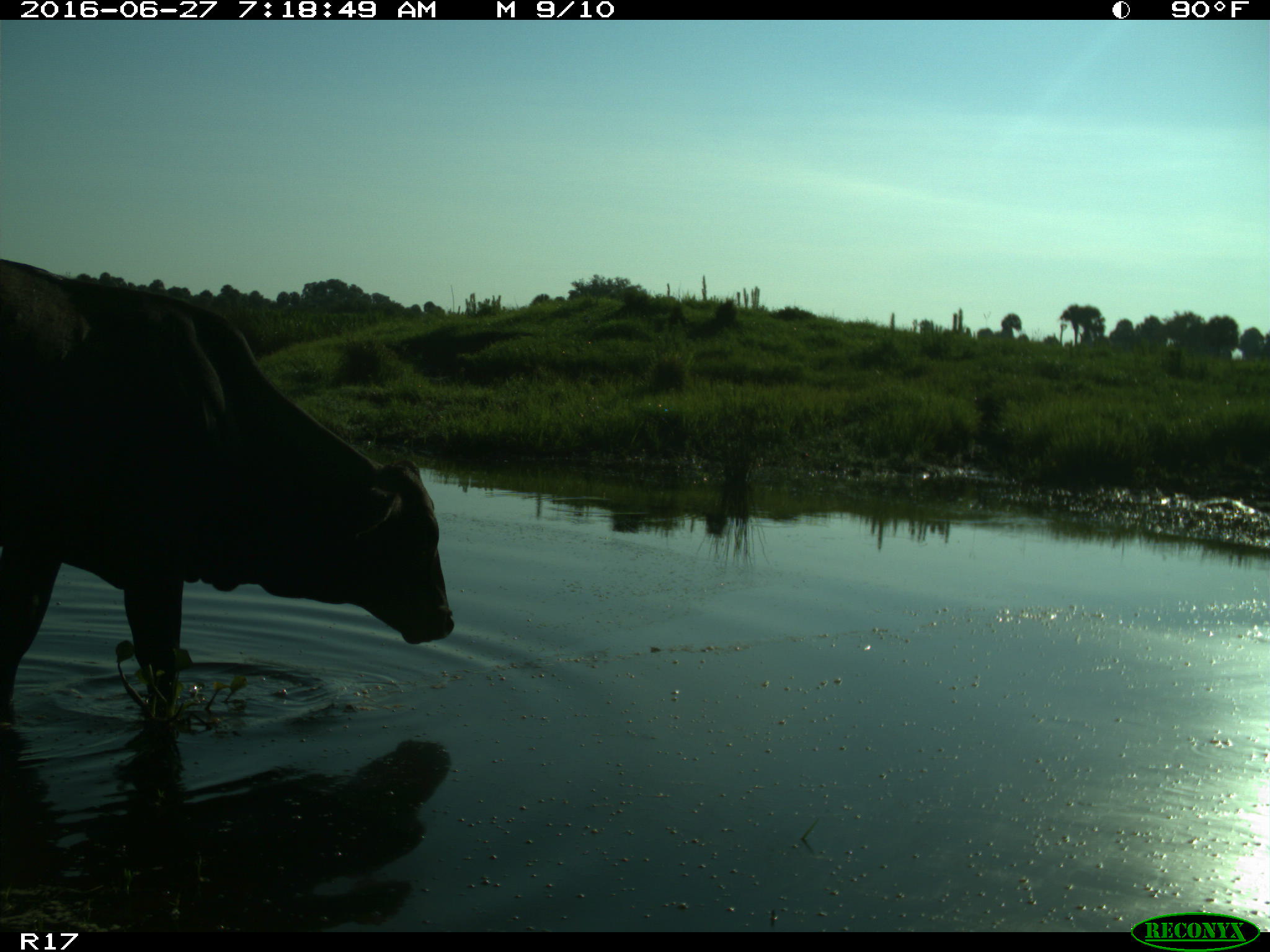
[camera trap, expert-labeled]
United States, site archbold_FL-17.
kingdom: Animalia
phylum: Chordata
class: Mammalia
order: Artiodactyla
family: Bovidae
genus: Bos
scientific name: Bos taurus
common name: domestic cow